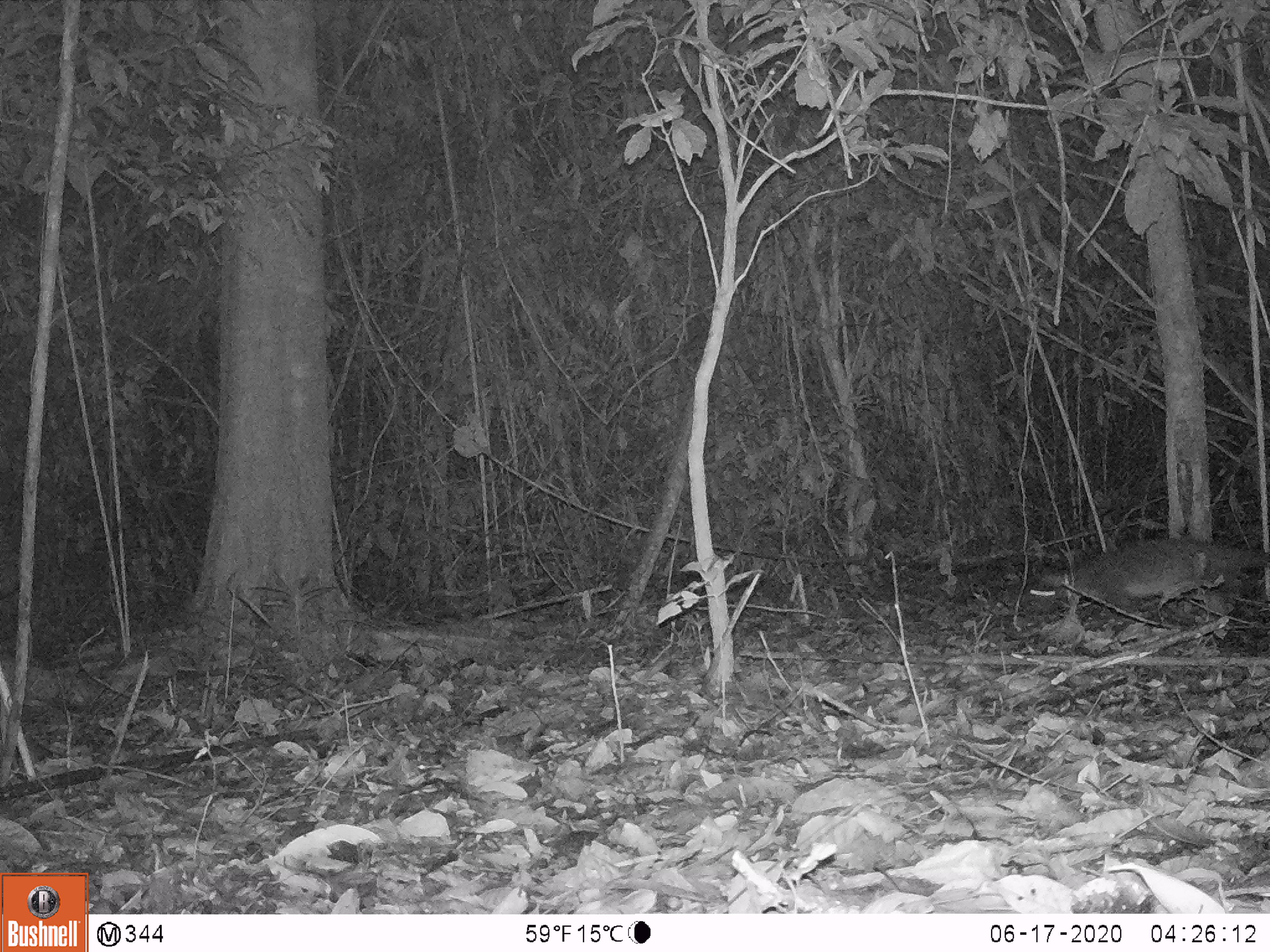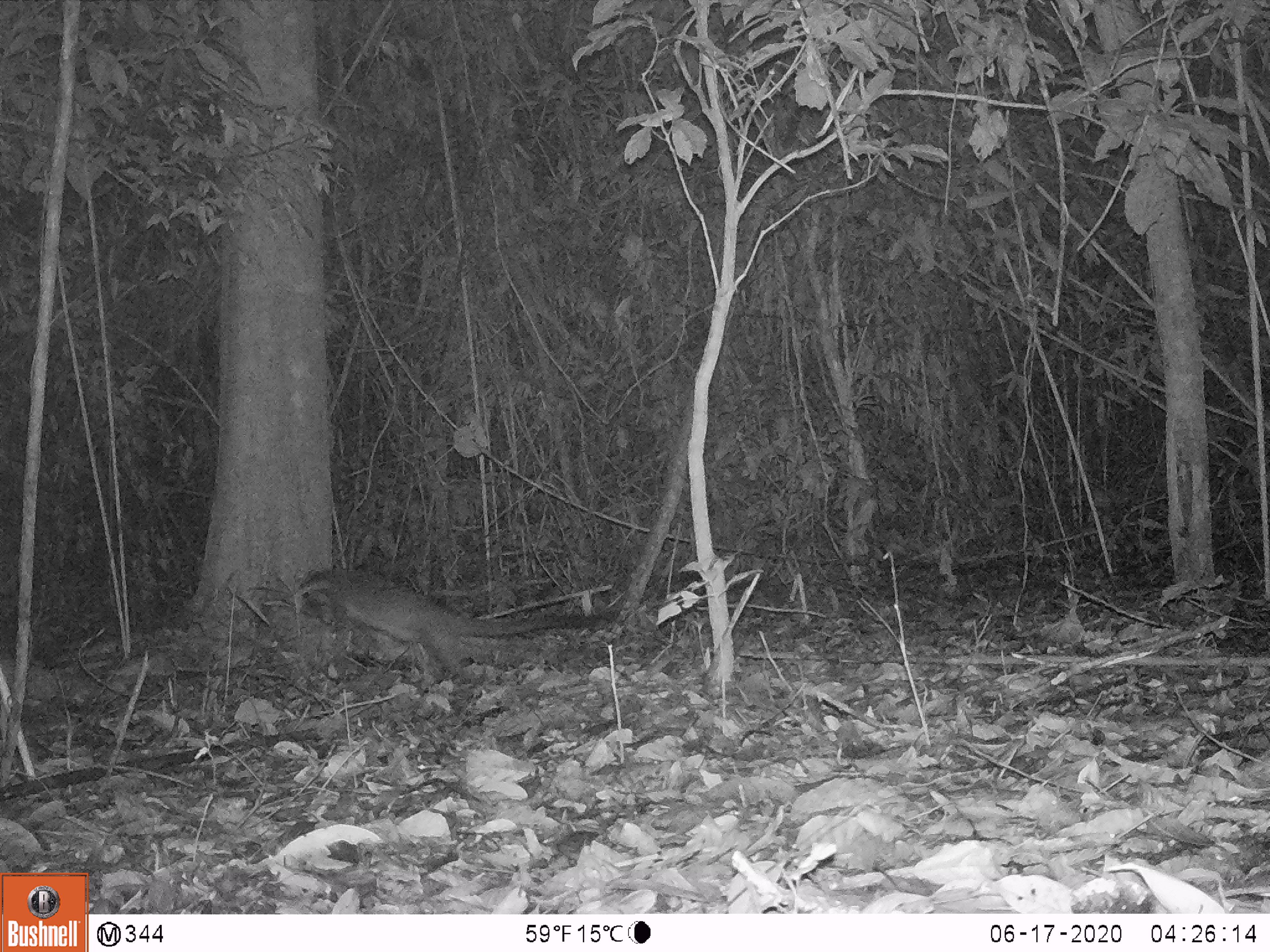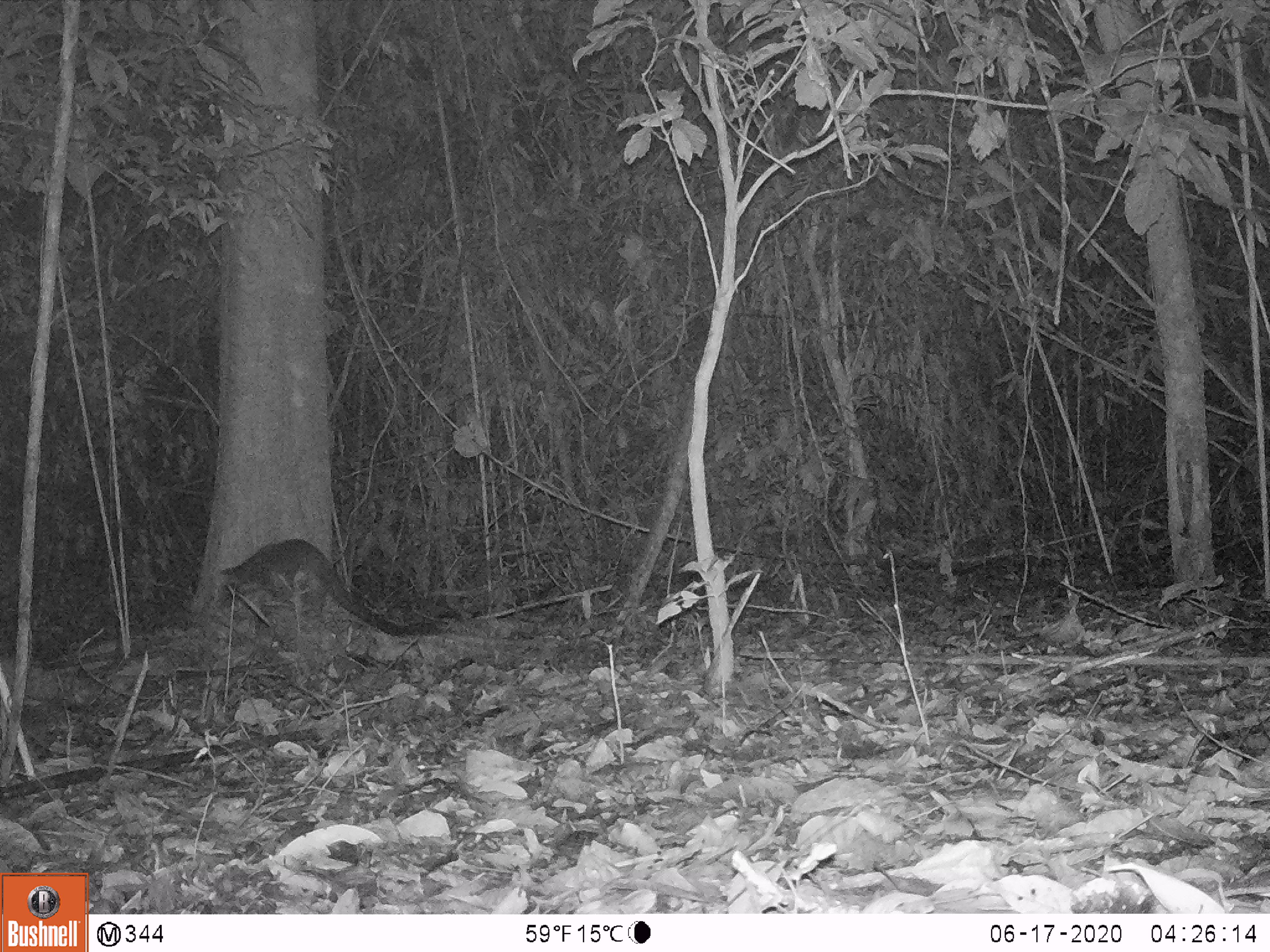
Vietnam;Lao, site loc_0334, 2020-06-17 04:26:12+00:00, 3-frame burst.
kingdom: Animalia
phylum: Chordata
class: Mammalia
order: Carnivora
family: Viverridae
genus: Paguma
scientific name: Paguma larvata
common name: masked palm civet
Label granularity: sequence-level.